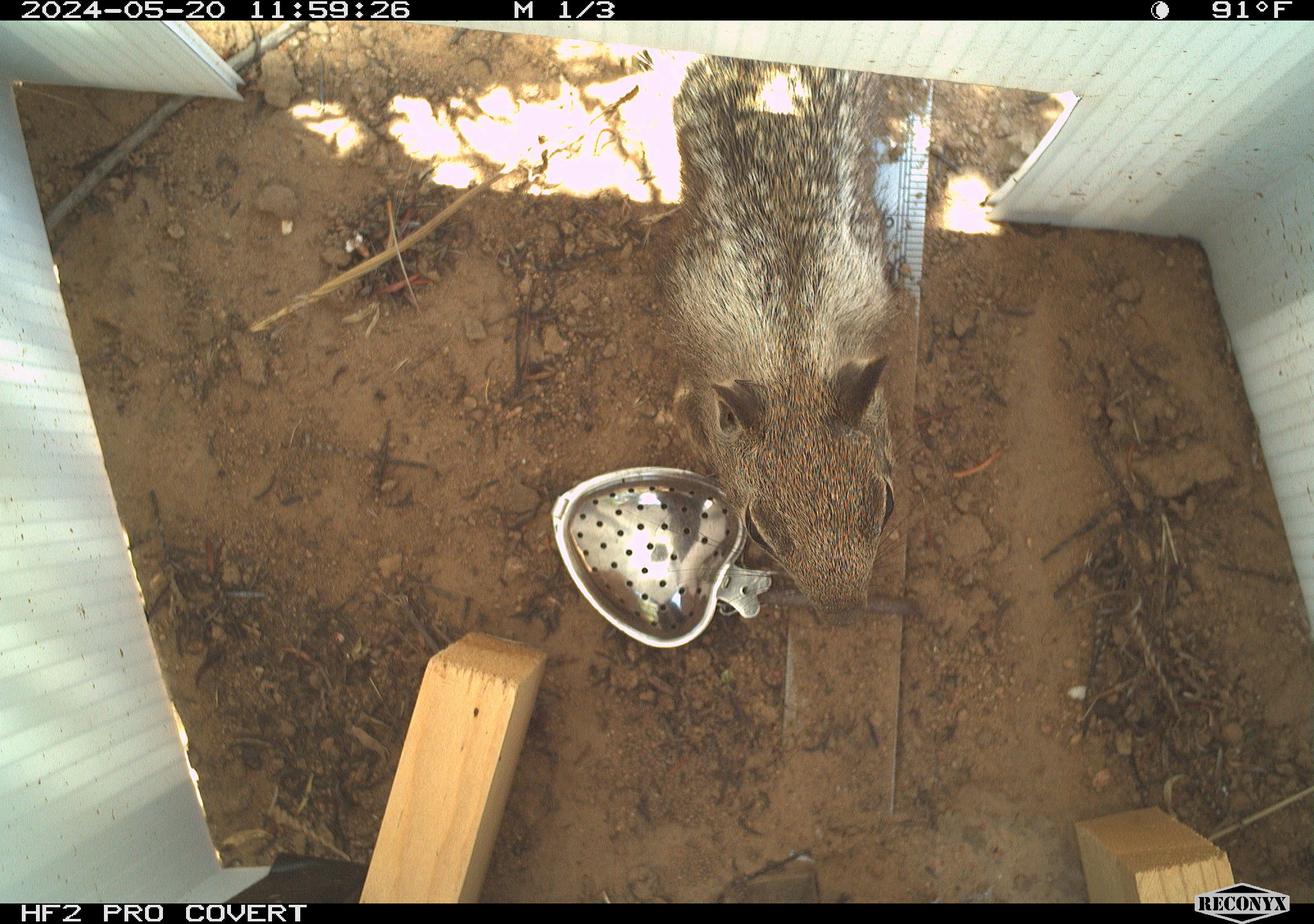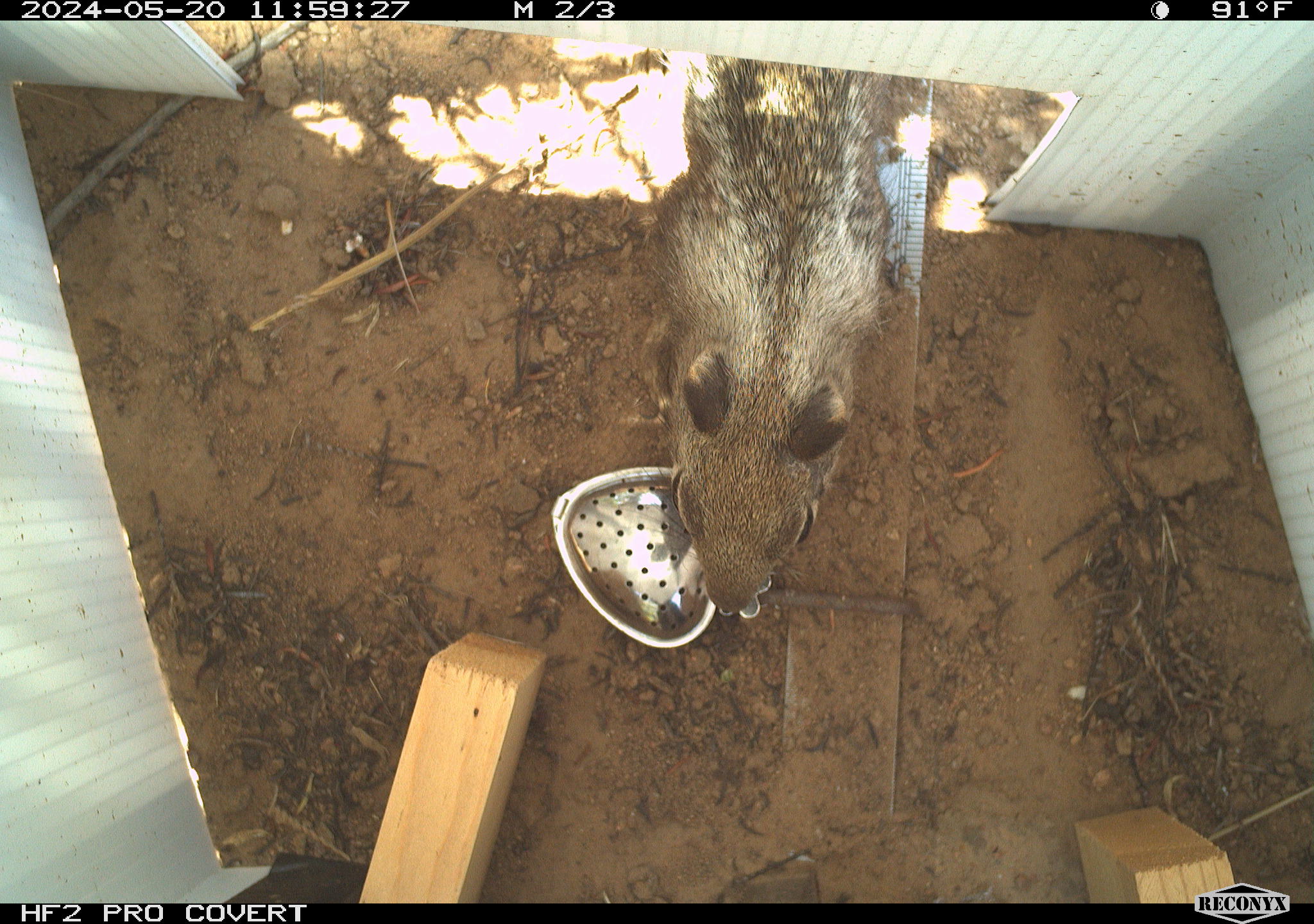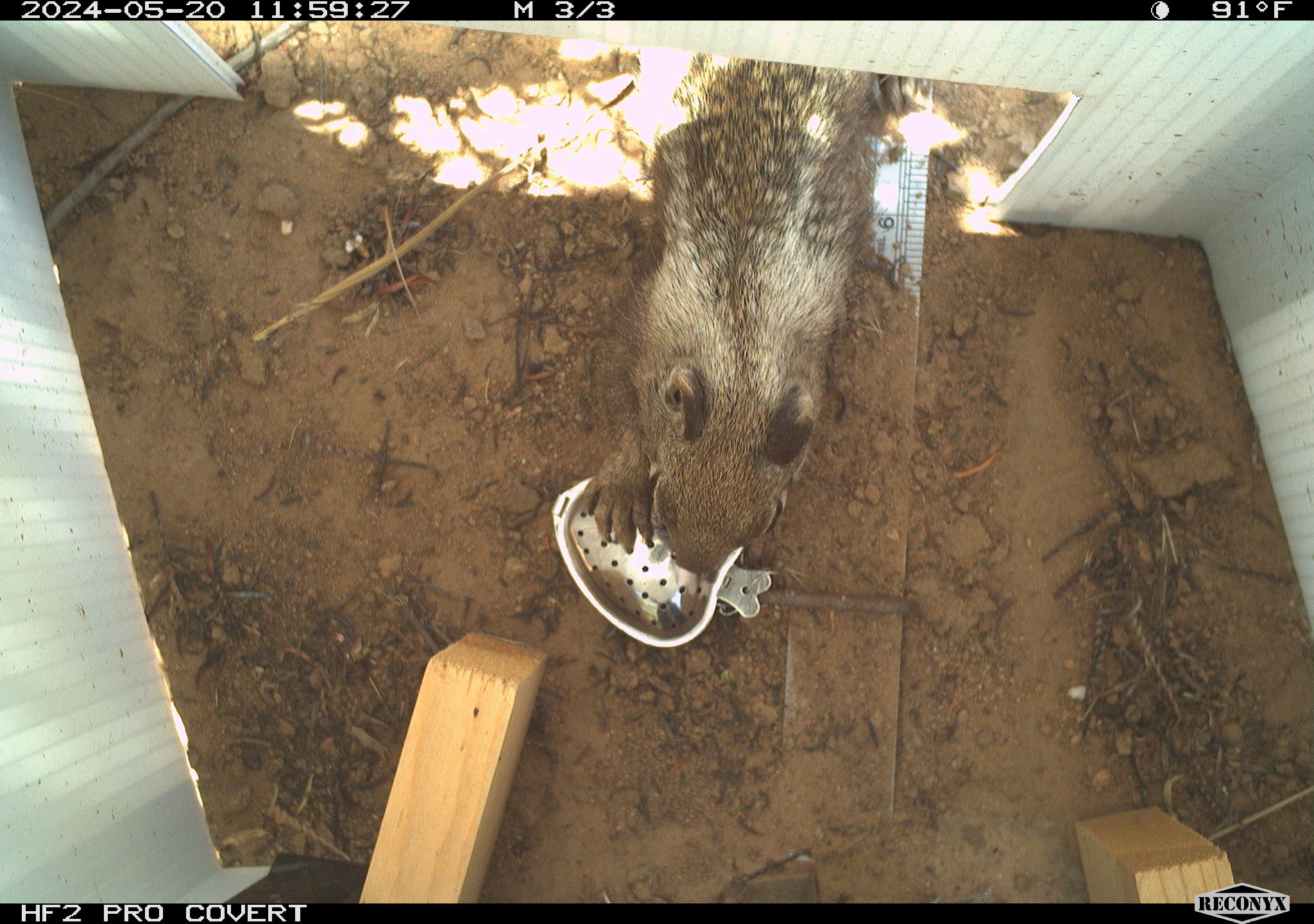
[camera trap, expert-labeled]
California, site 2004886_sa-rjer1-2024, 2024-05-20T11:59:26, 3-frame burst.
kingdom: Animalia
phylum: Chordata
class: Mammalia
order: Rodentia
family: Sciuridae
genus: Otospermophilus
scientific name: Otospermophilus beecheyi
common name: california ground squirrel